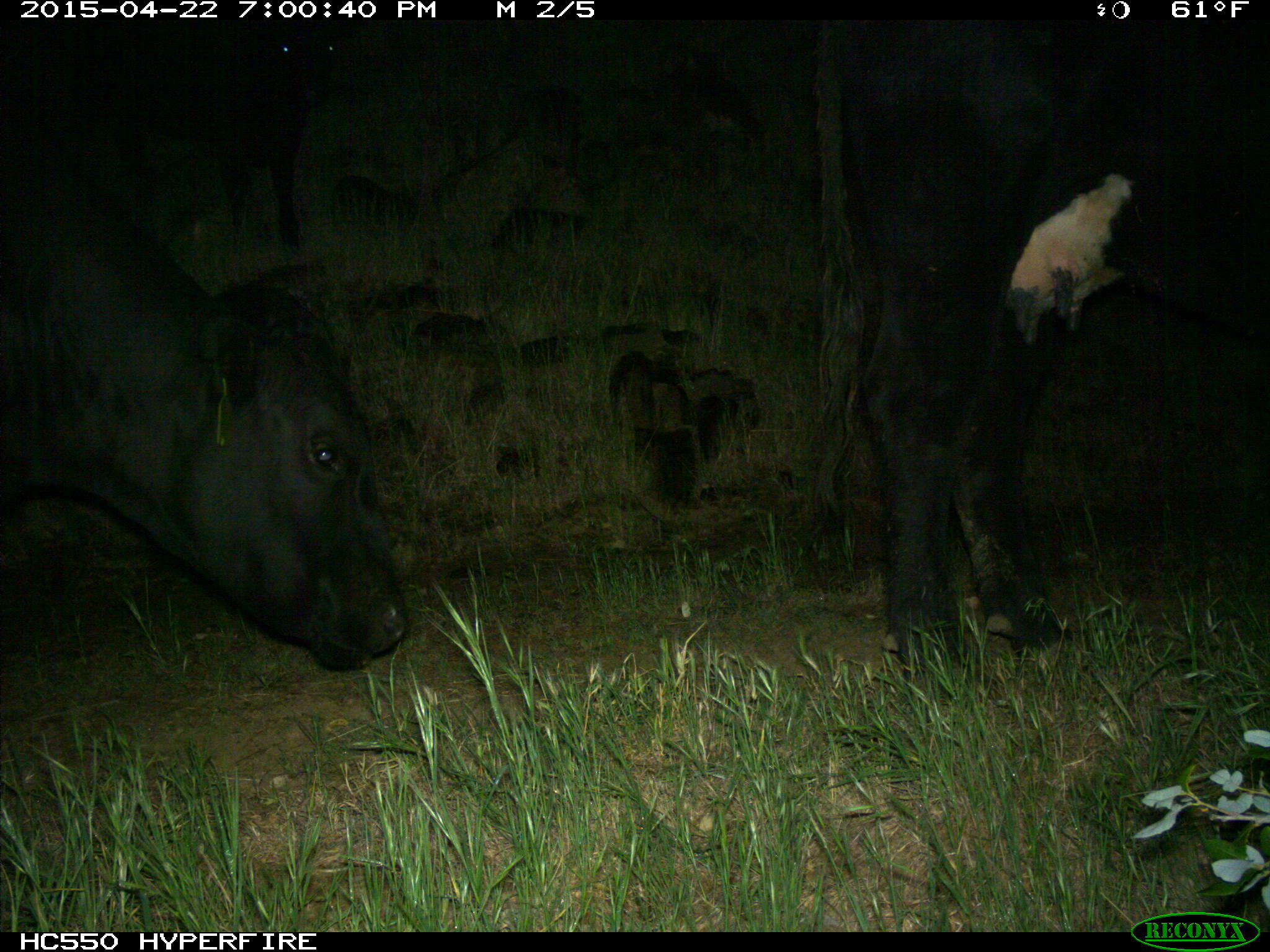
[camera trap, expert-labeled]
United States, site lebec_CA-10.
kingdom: Animalia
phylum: Chordata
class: Mammalia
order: Artiodactyla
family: Bovidae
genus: Bos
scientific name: Bos taurus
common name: domestic cow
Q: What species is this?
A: Bos taurus (domestic cow).